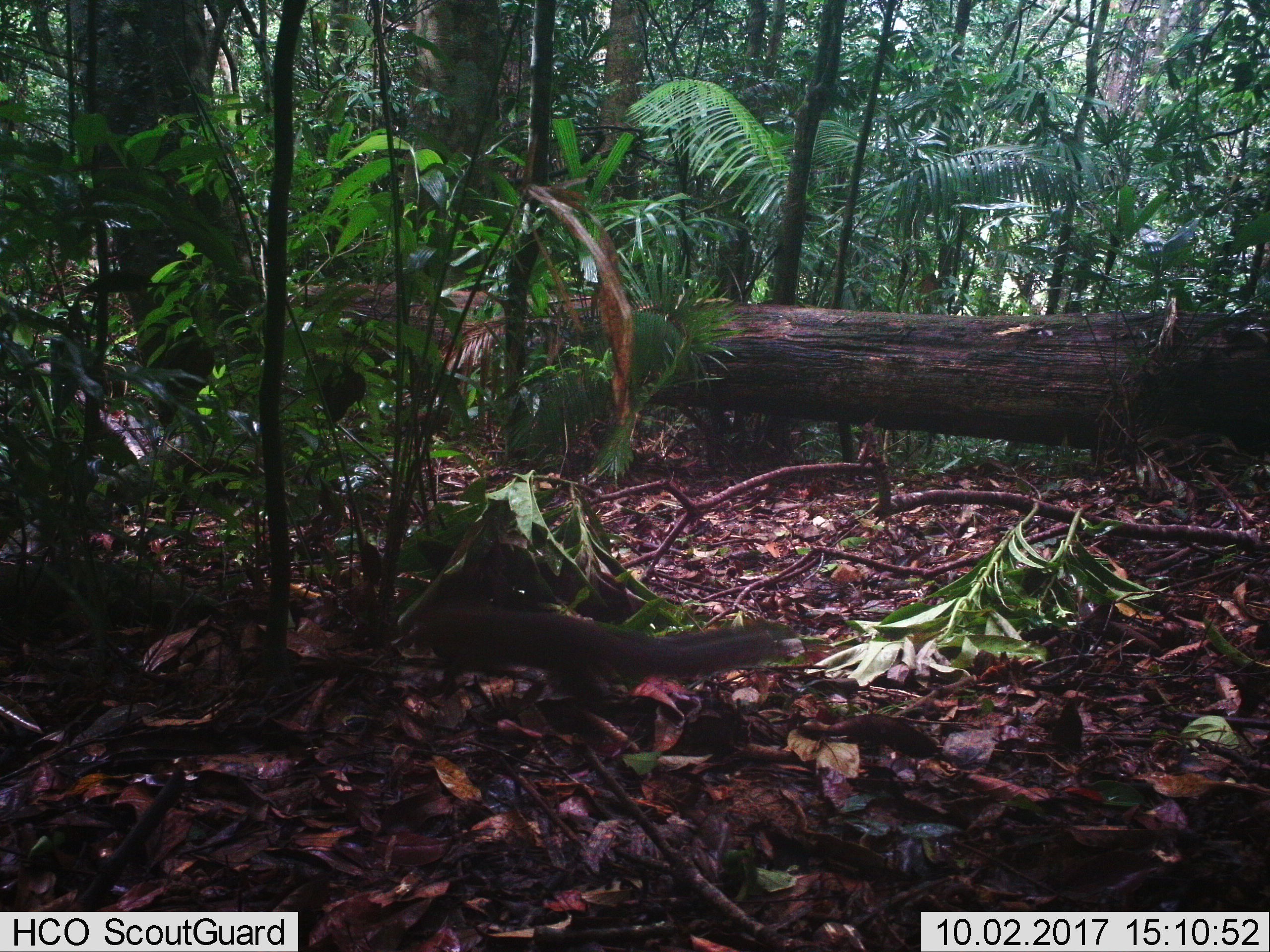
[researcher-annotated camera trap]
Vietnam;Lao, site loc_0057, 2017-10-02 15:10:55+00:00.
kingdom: Animalia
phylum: Chordata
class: Mammalia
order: Rodentia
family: Sciuridae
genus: Dremomys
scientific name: Dremomys rufigenis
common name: red-cheeked squirrel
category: red cheeked squirrel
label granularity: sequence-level